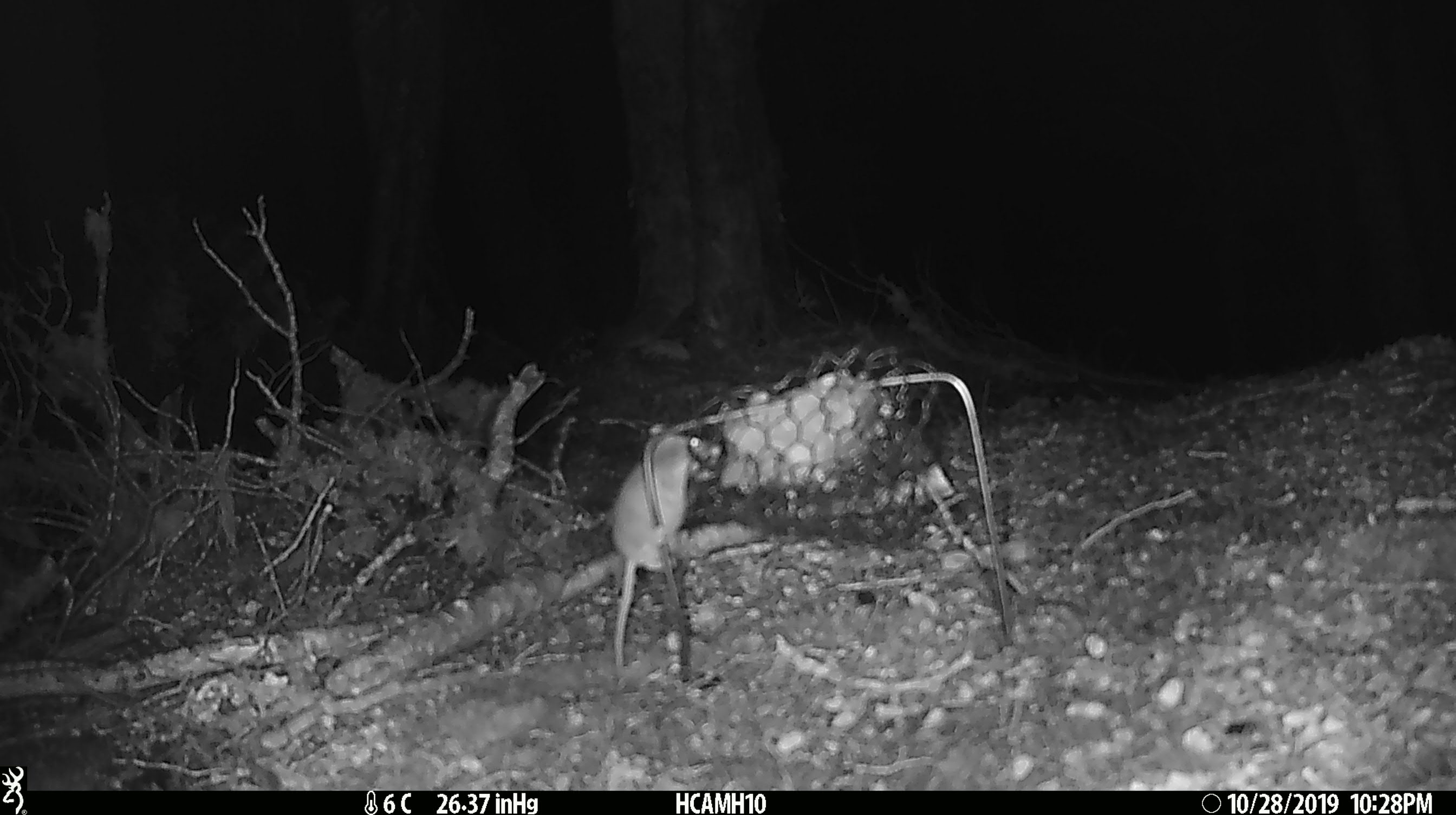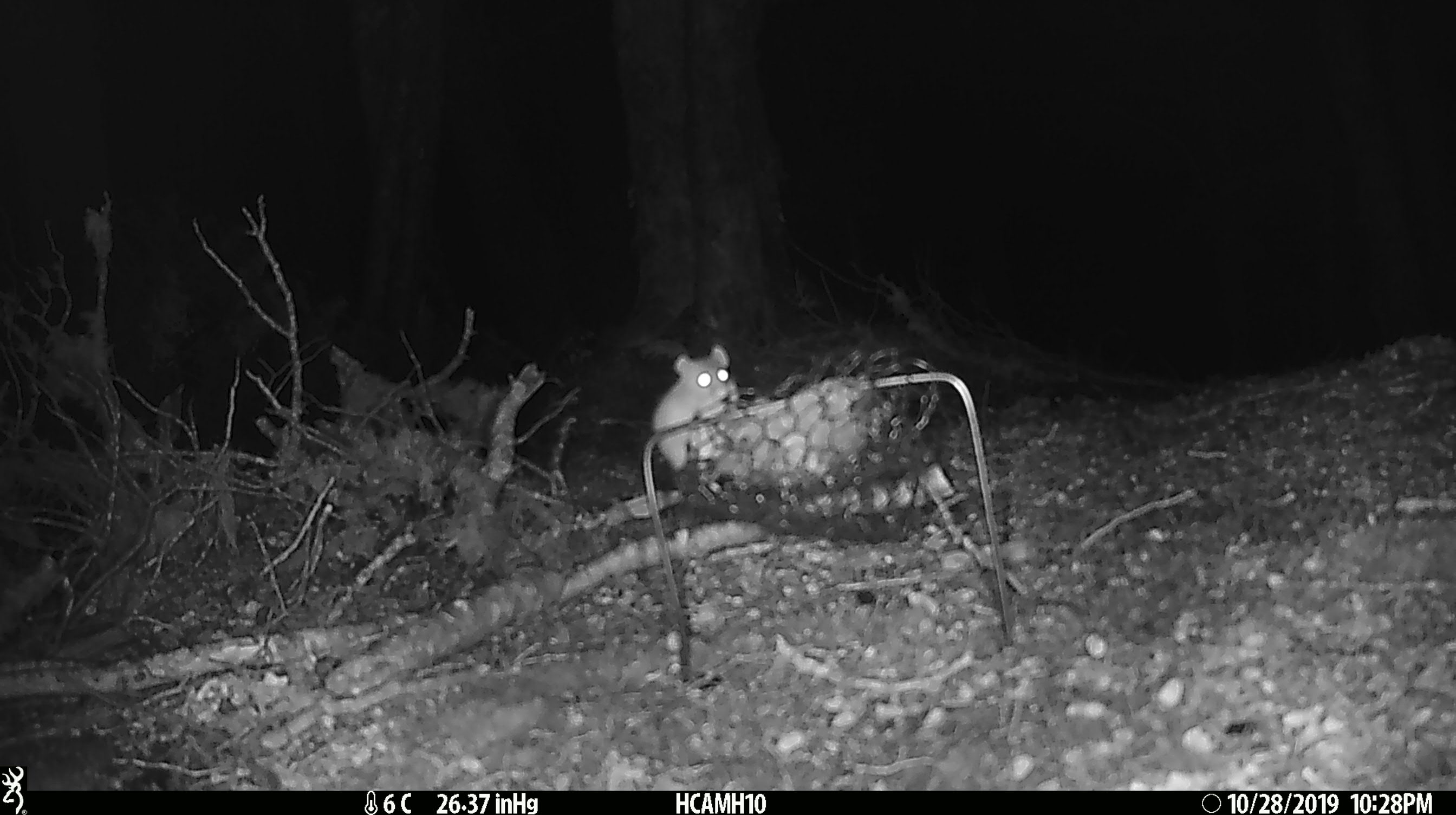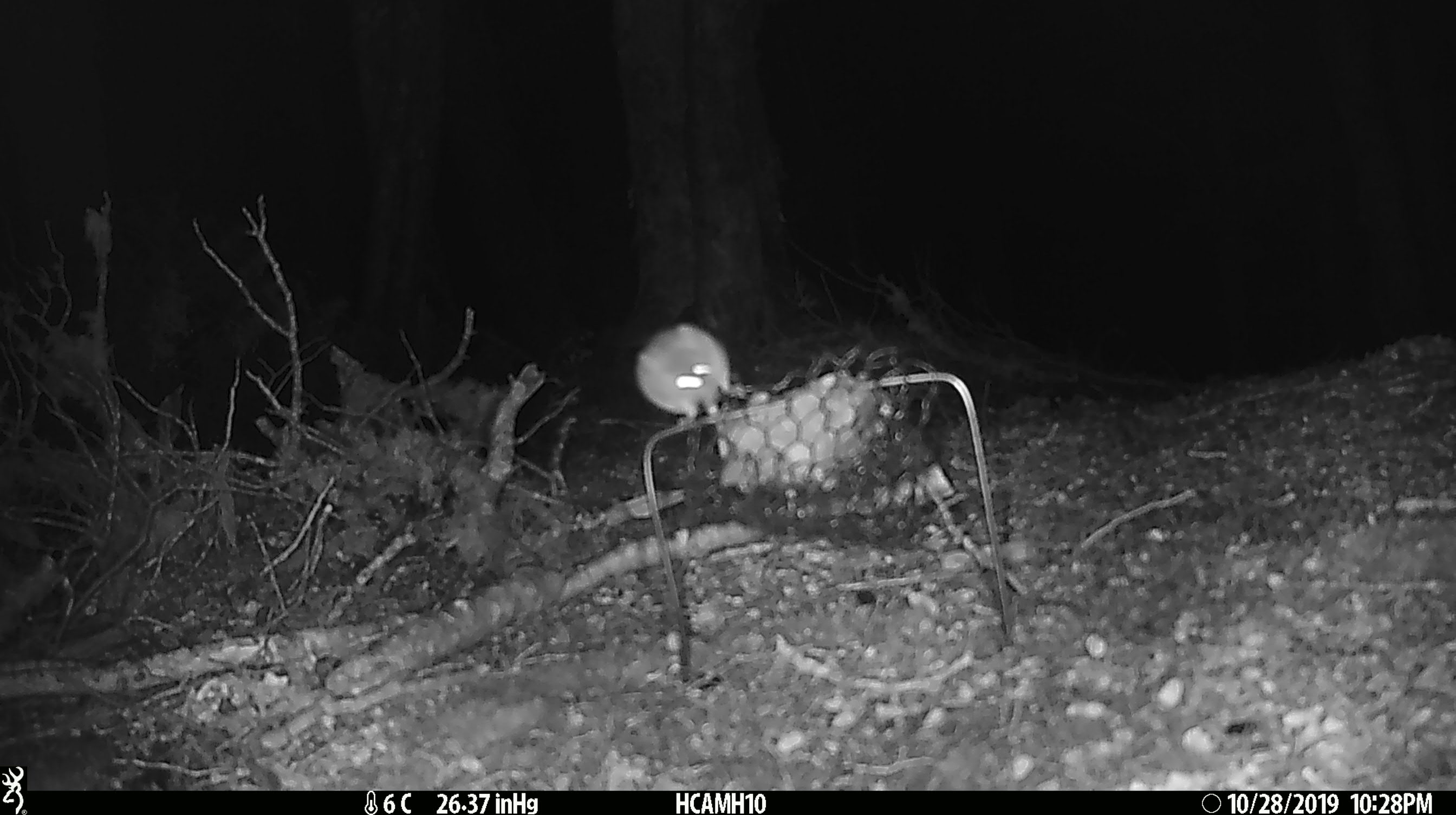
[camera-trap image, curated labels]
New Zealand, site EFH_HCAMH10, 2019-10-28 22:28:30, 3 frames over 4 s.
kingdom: Animalia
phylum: Chordata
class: Mammalia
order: Rodentia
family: Muridae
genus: Mus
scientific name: Mus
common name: mouse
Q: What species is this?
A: Mouse (Mus).